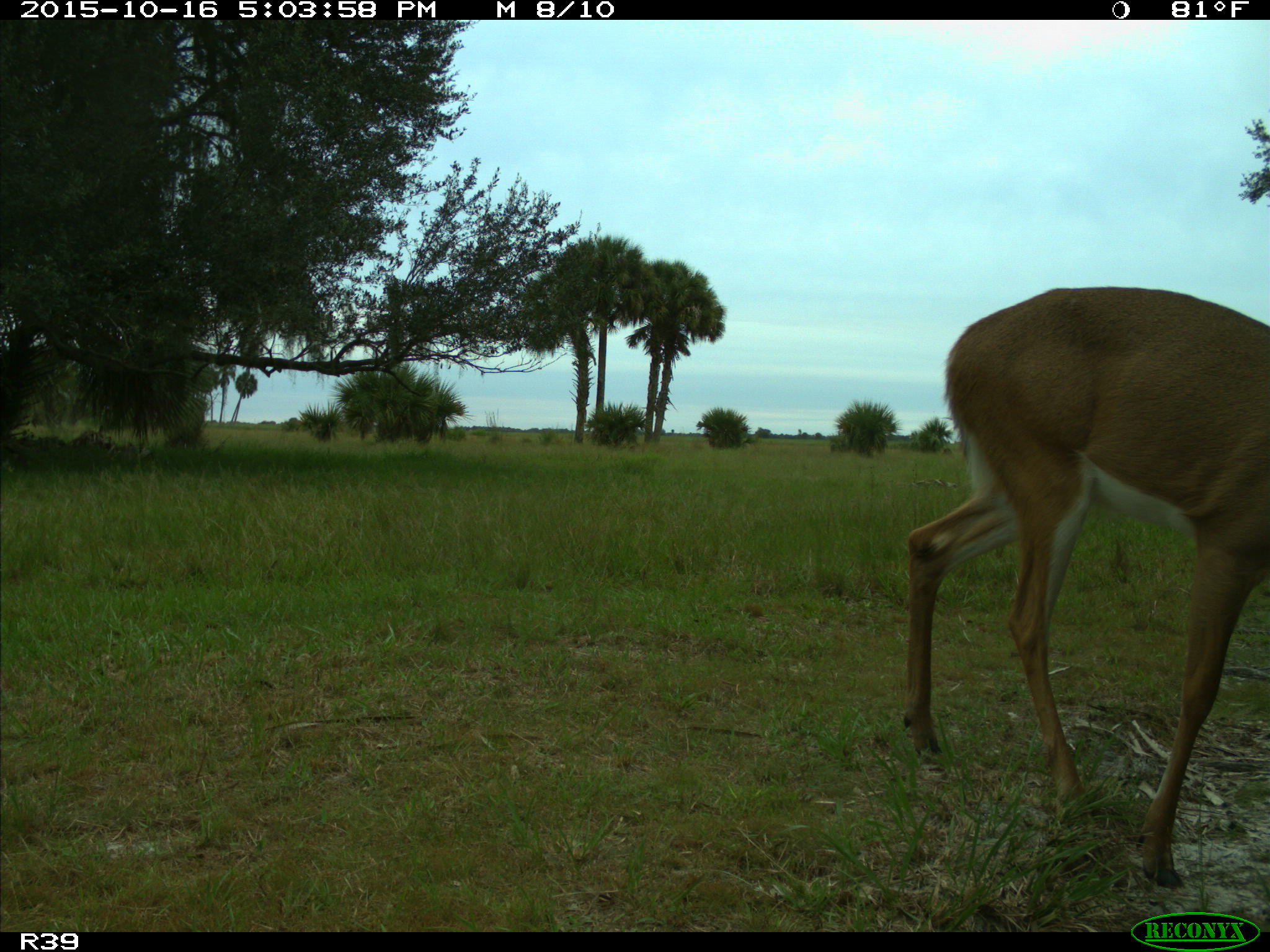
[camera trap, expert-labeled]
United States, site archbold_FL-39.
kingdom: Animalia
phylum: Chordata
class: Mammalia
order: Artiodactyla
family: Cervidae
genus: Odocoileus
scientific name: Odocoileus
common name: deer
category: unidentified deer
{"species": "unidentified deer (deer) (Odocoileus)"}